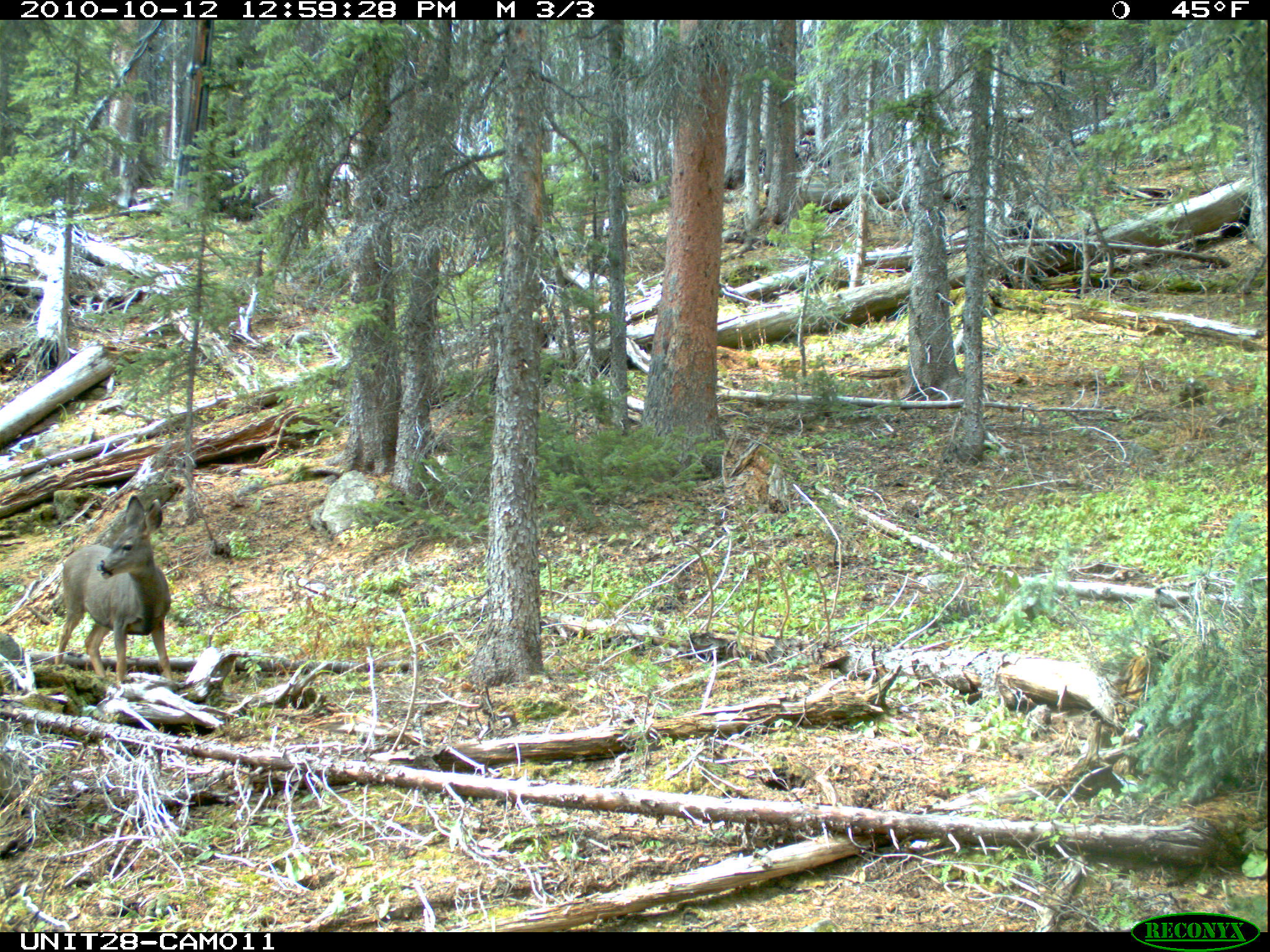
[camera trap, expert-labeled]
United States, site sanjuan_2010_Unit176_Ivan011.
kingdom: Animalia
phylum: Chordata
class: Mammalia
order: Artiodactyla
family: Cervidae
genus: Odocoileus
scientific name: Odocoileus hemionus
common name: mule deer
Odocoileus hemionus (mule deer).